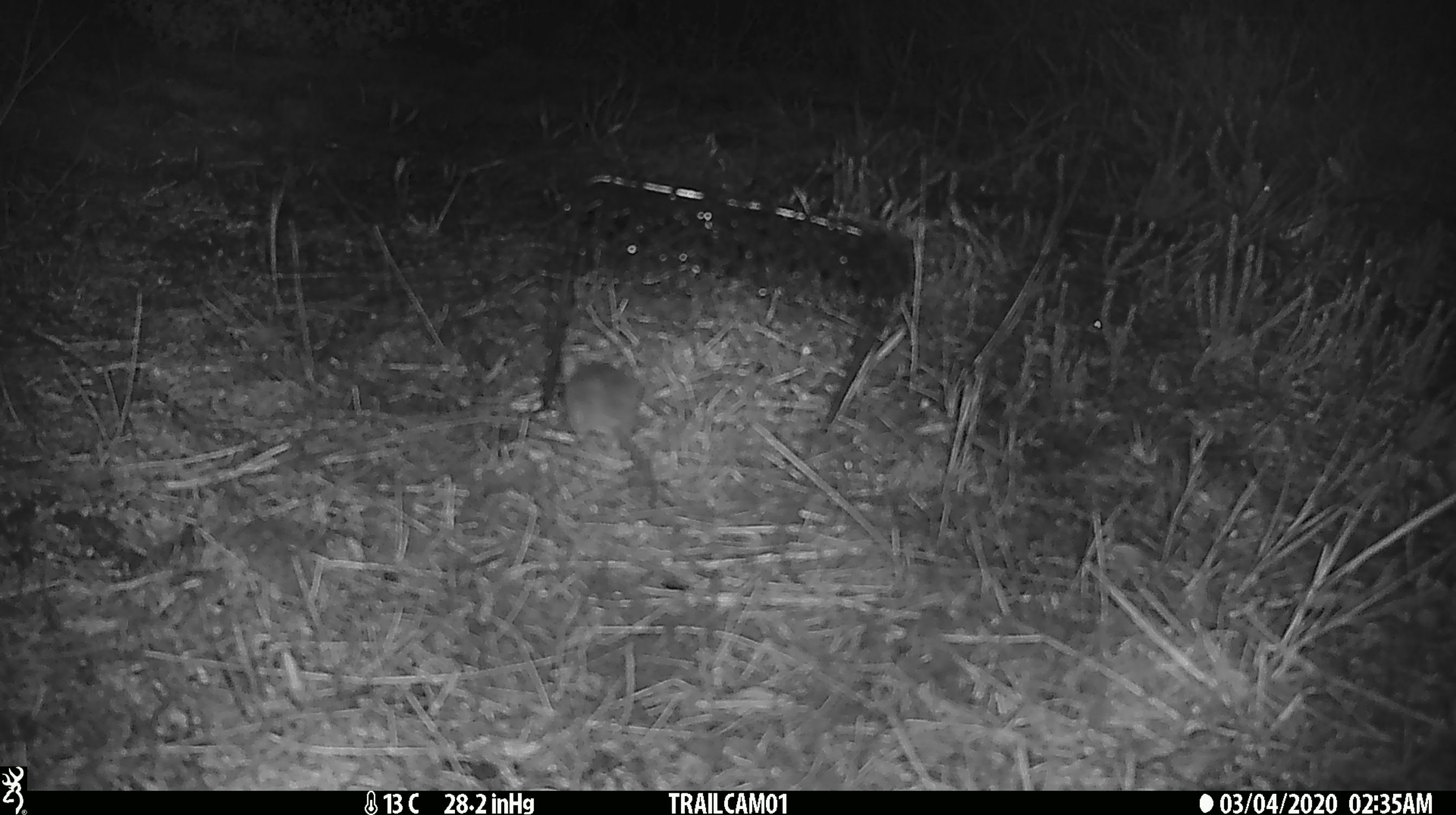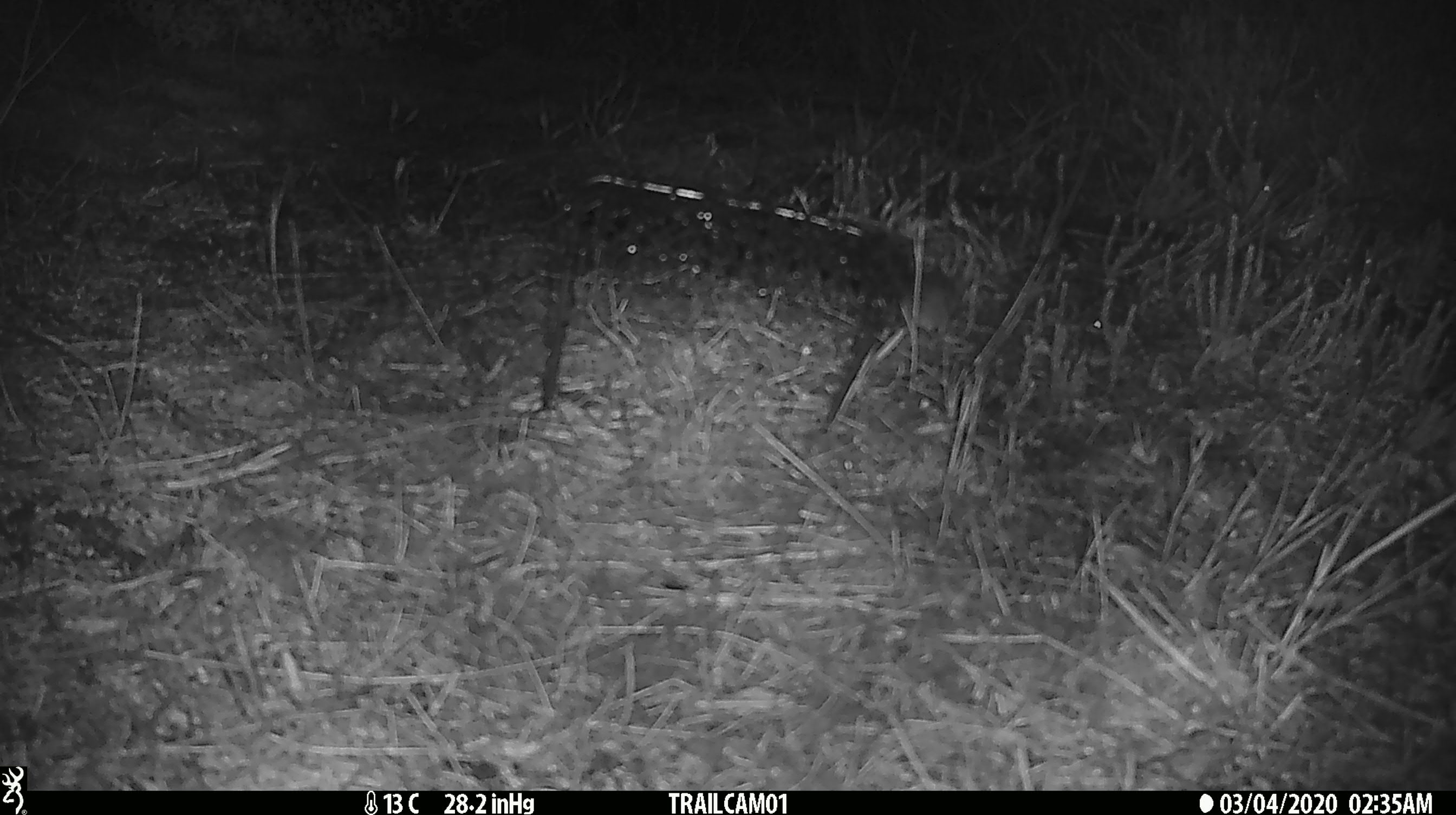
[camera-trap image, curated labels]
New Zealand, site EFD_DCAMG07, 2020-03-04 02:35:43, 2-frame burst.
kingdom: Animalia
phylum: Chordata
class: Mammalia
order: Rodentia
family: Muridae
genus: Mus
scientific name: Mus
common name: mouse